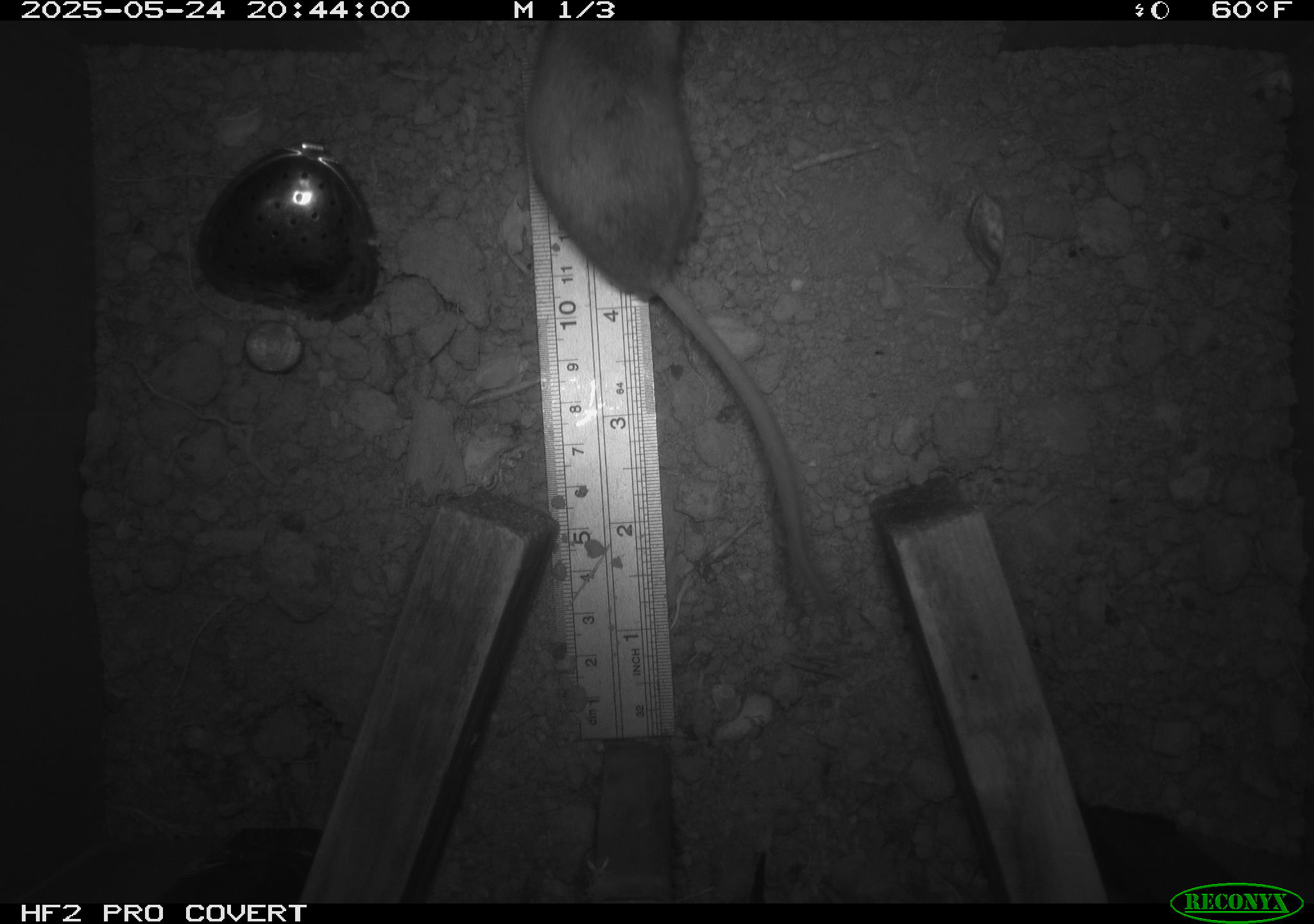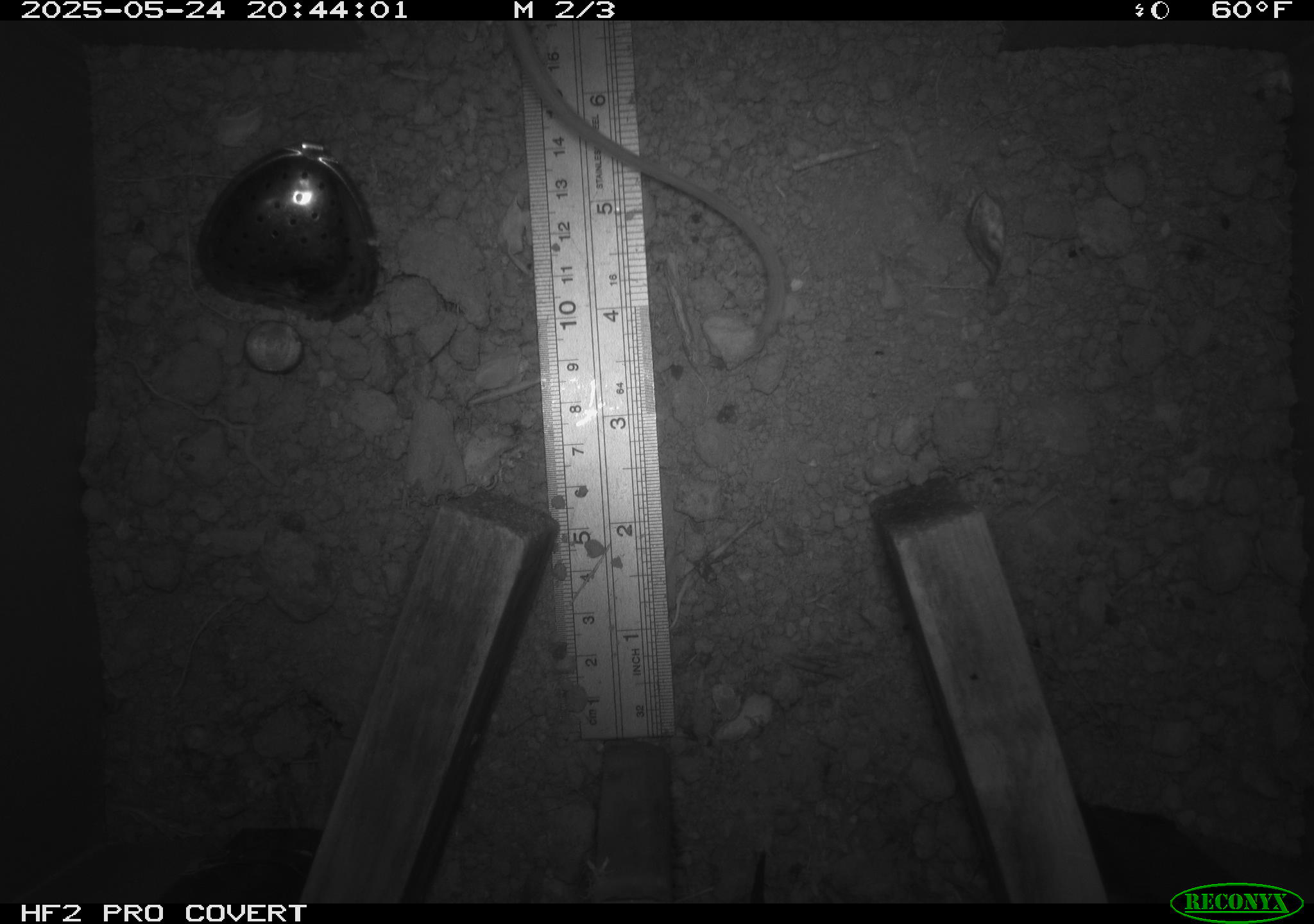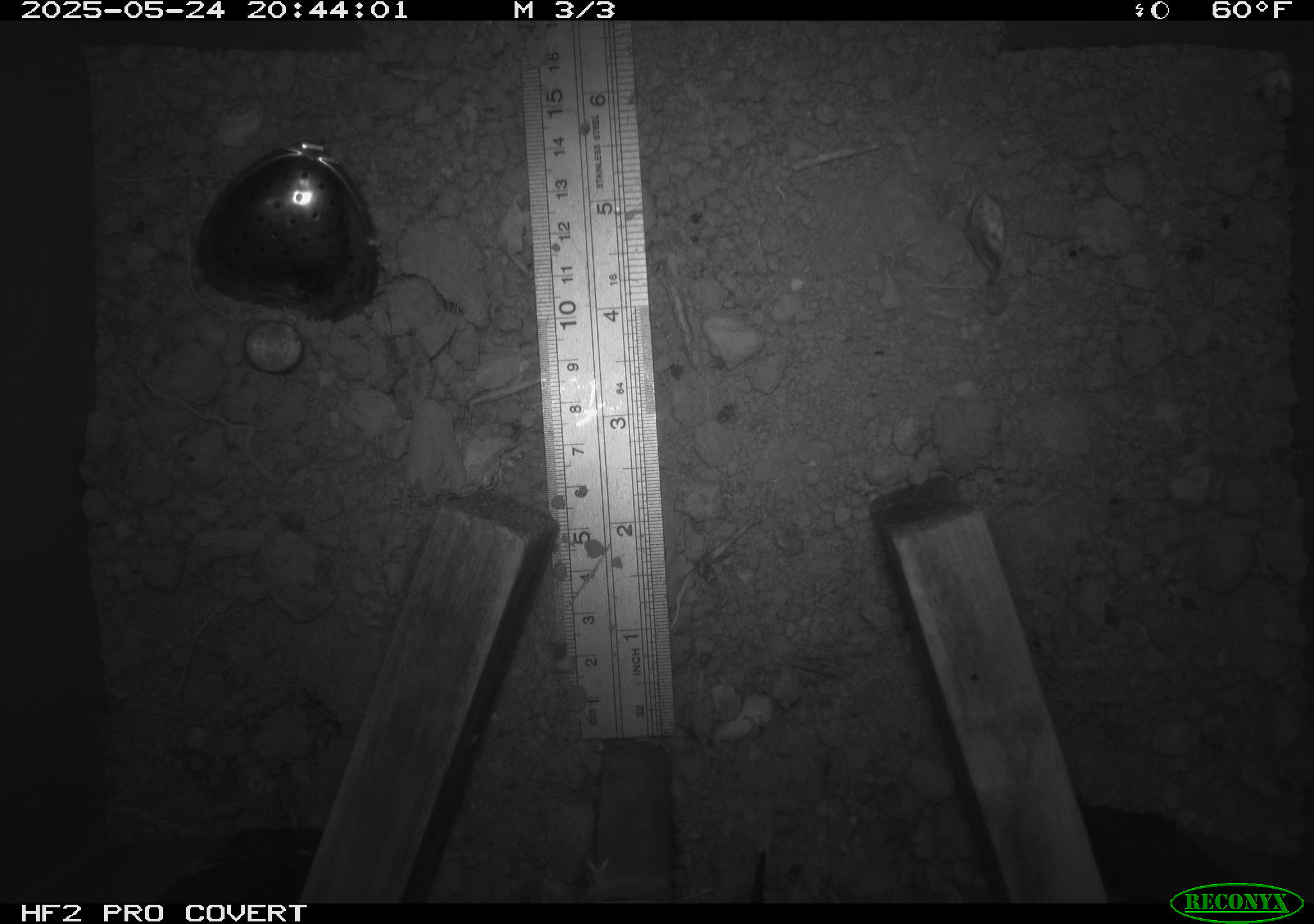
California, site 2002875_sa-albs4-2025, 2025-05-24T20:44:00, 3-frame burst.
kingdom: Animalia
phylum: Chordata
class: Mammalia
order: Rodentia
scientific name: Rodentia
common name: mouse species